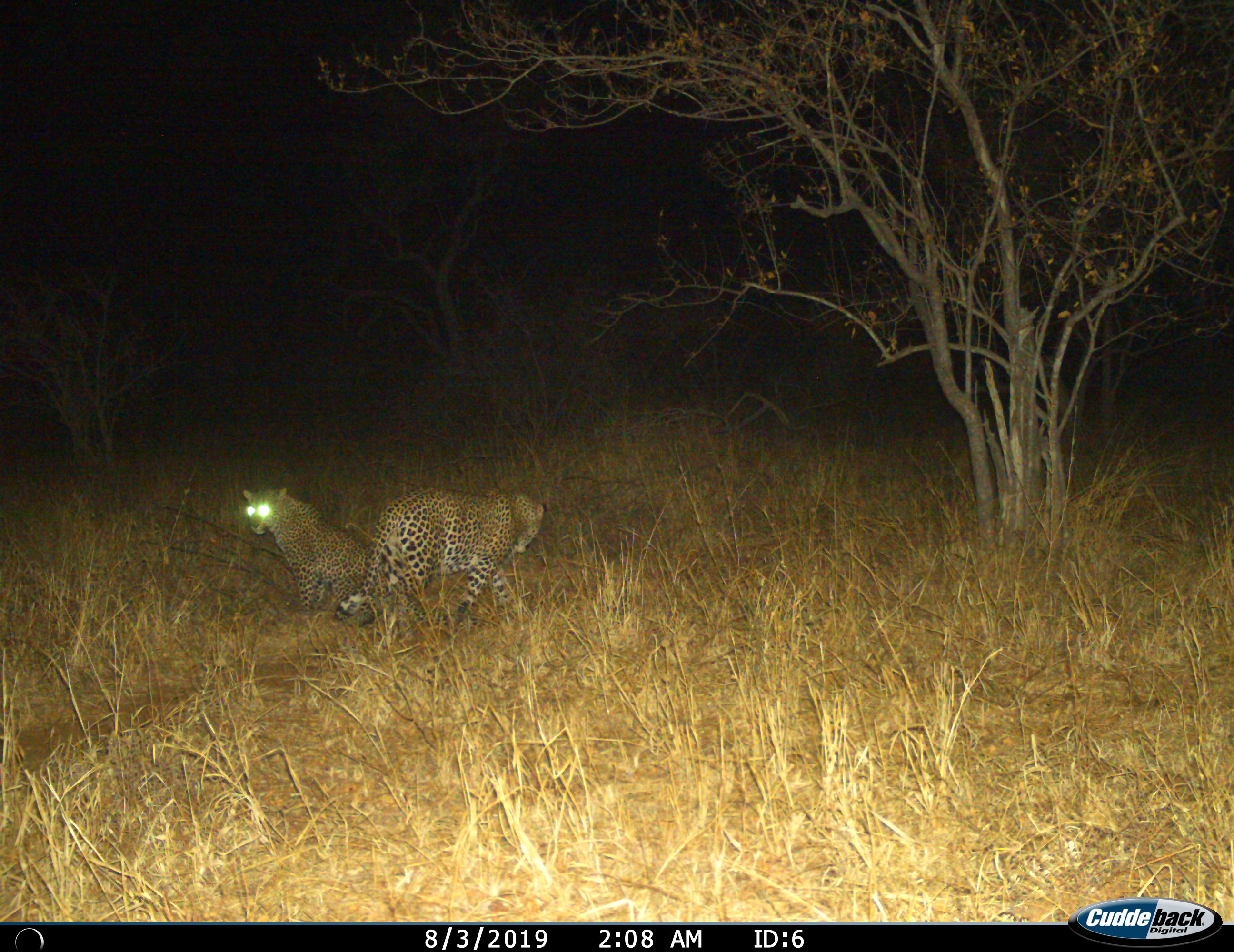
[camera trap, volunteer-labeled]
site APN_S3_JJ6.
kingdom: Animalia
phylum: Chordata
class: Mammalia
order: Carnivora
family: Felidae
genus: Panthera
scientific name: Panthera pardus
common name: leopard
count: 2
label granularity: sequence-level